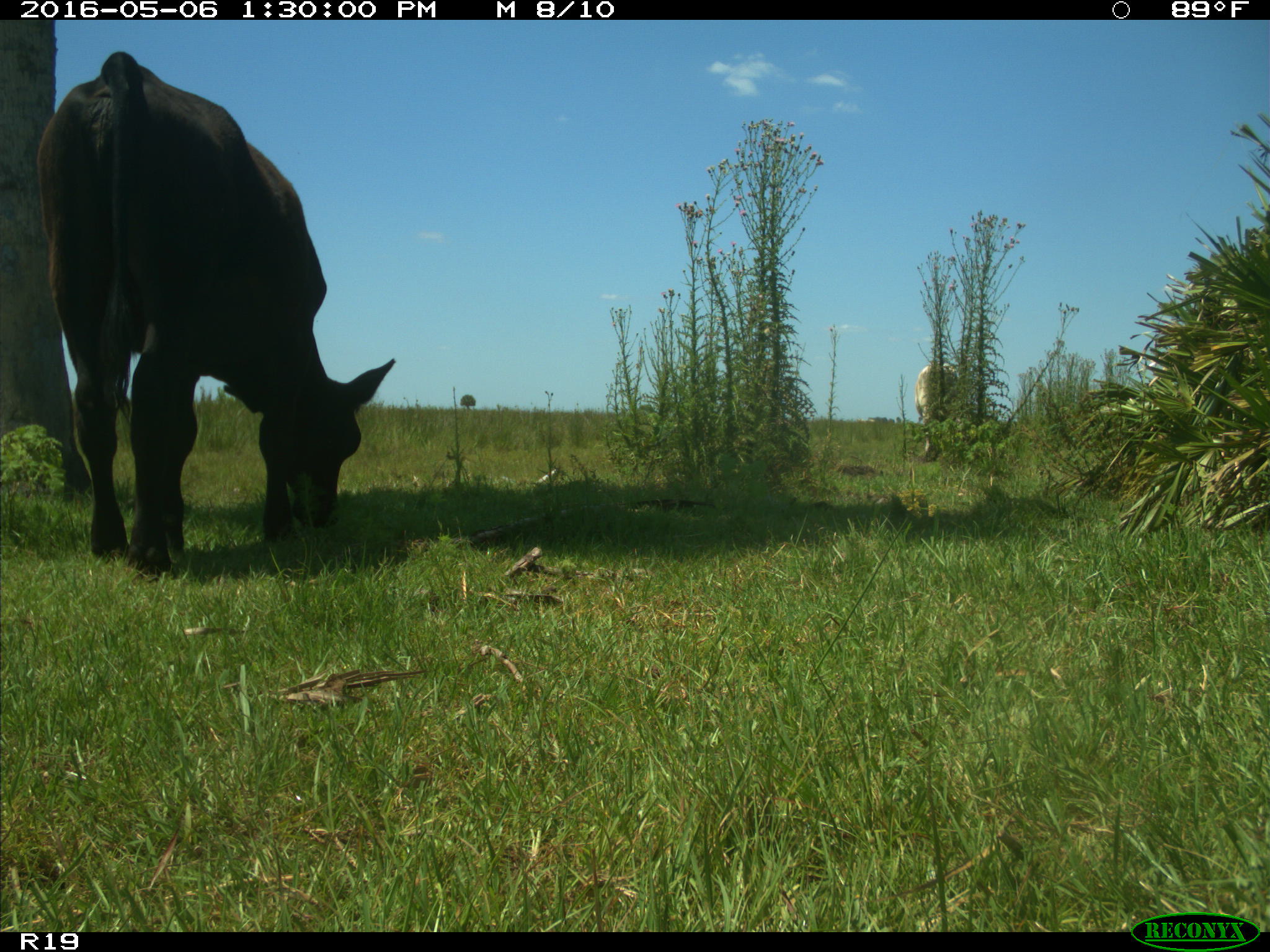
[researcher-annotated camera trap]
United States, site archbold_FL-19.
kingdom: Animalia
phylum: Chordata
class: Mammalia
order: Artiodactyla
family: Bovidae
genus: Bos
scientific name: Bos taurus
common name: domestic cow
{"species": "Bos taurus (domestic cow)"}